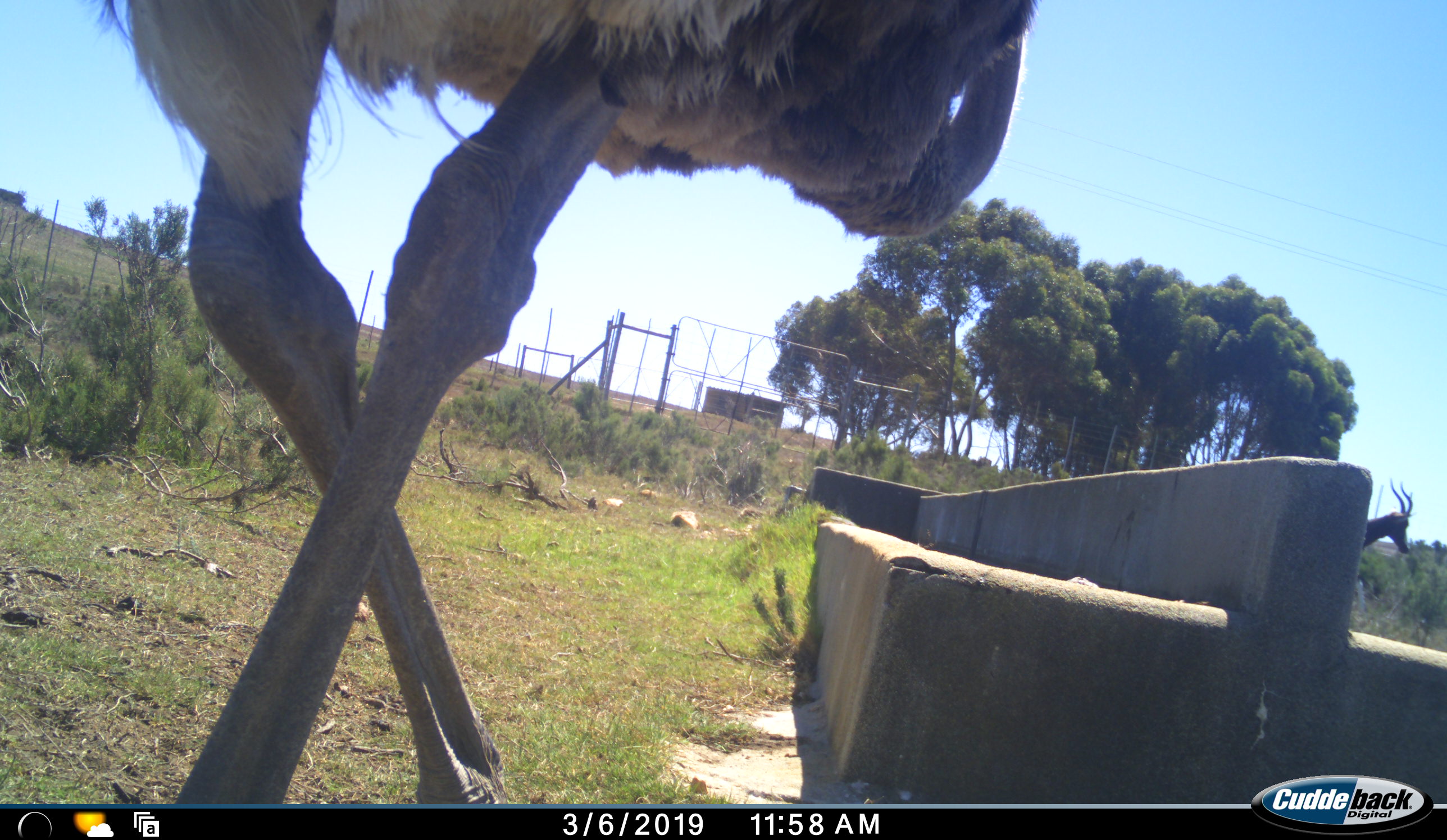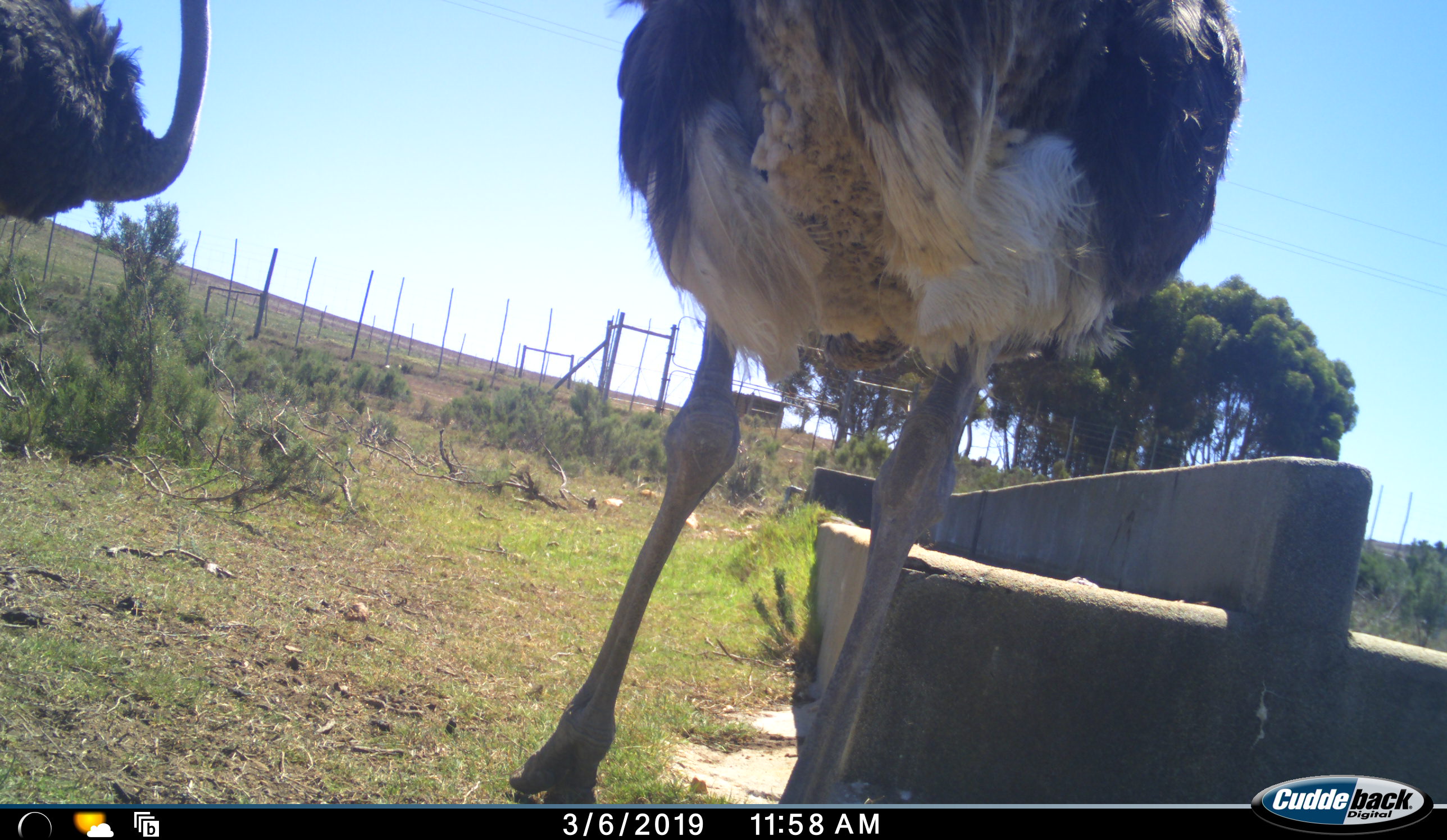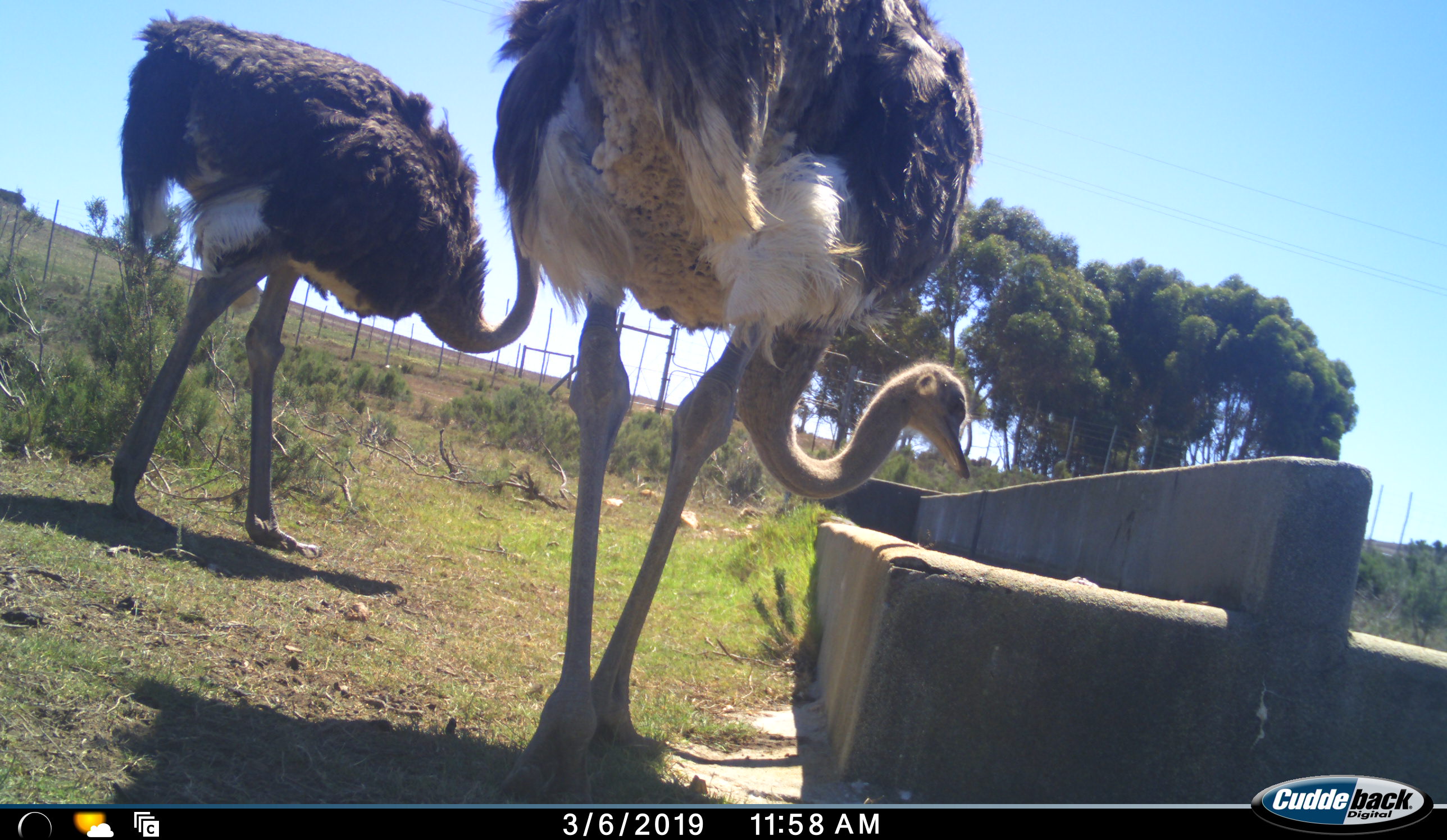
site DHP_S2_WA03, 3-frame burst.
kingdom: Animalia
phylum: Chordata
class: Aves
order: Struthioniformes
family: Struthionidae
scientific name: Struthionidae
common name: ostrich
Ostrich (Struthionidae), count 2. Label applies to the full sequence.